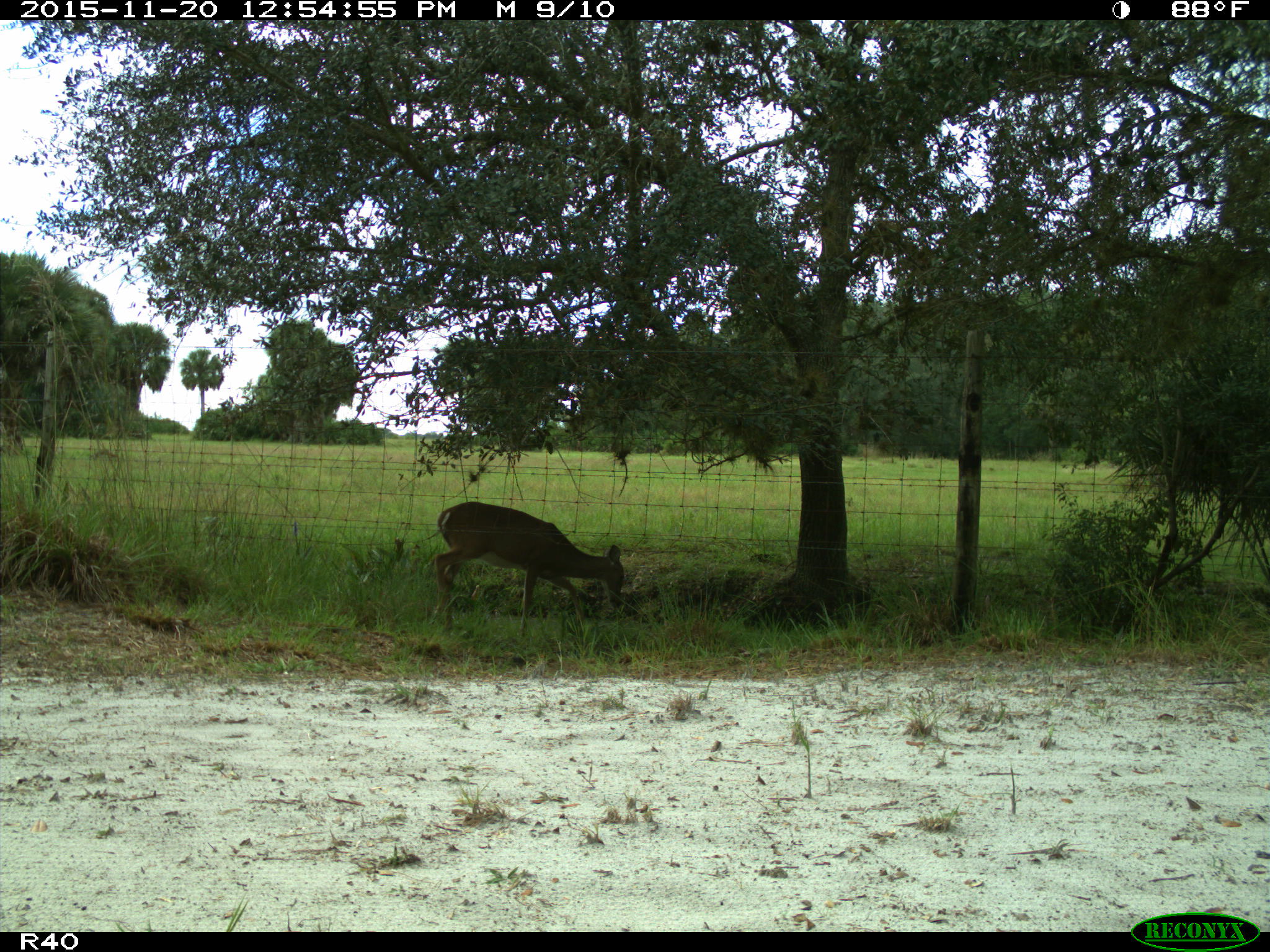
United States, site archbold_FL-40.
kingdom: Animalia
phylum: Chordata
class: Mammalia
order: Artiodactyla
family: Cervidae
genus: Odocoileus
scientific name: Odocoileus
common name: deer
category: unidentified deer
Unidentified deer (deer) (Odocoileus).